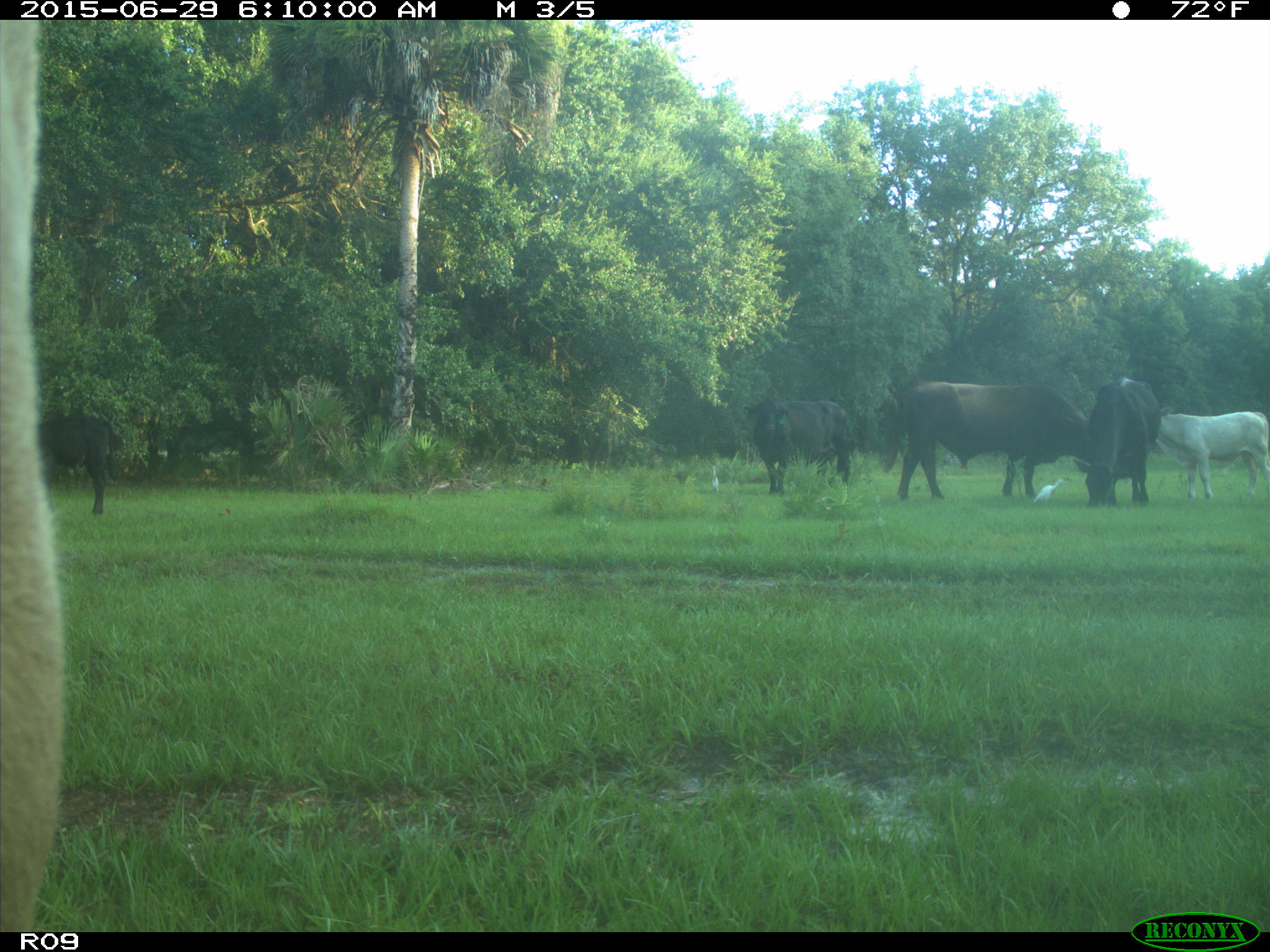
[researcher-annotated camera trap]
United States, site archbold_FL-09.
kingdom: Animalia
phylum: Chordata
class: Mammalia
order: Artiodactyla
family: Bovidae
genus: Bos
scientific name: Bos taurus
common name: domestic cow